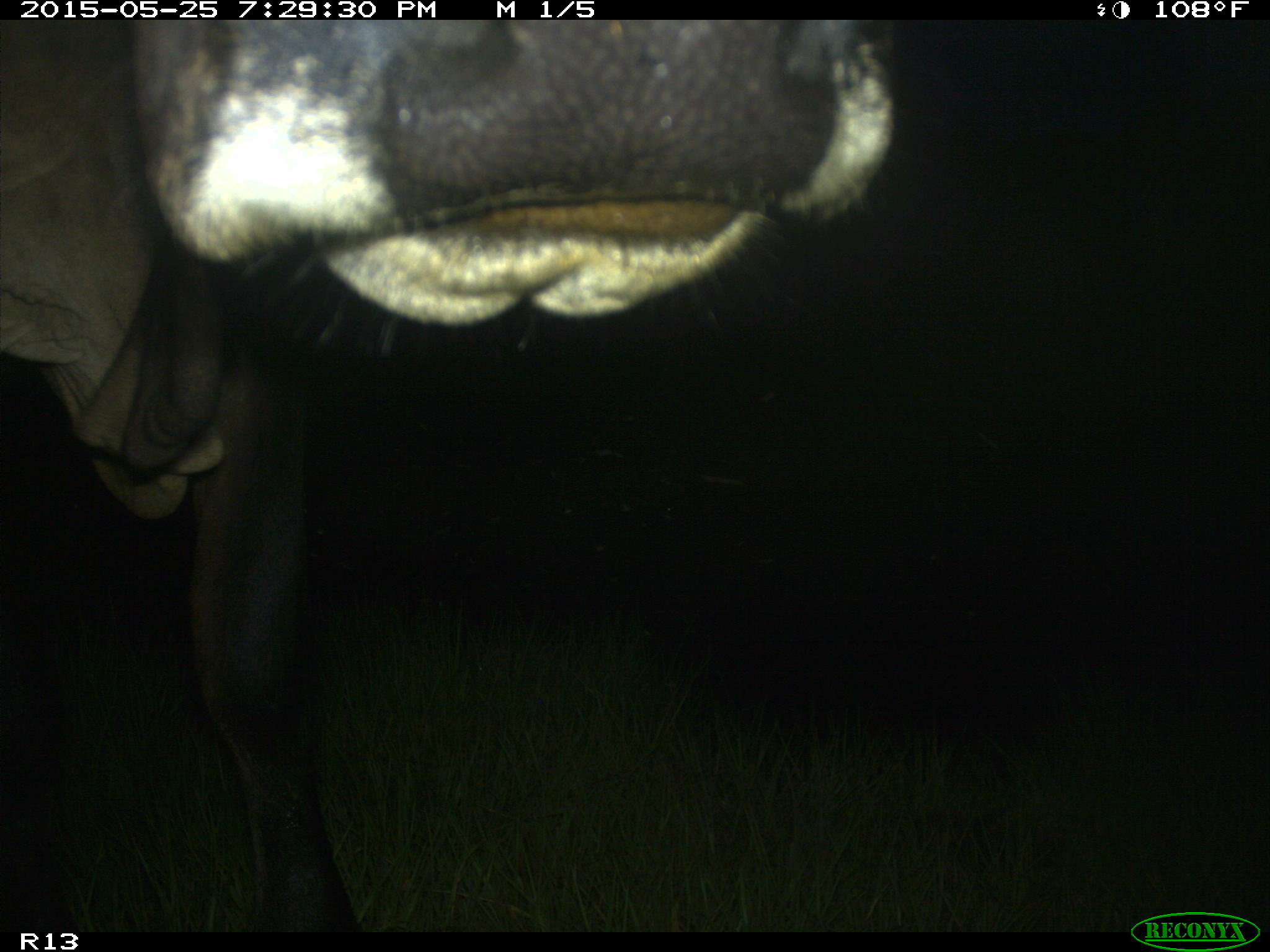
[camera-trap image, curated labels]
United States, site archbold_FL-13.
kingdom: Animalia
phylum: Chordata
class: Mammalia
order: Artiodactyla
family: Bovidae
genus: Bos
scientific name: Bos taurus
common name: domestic cow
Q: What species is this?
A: Bos taurus (domestic cow).